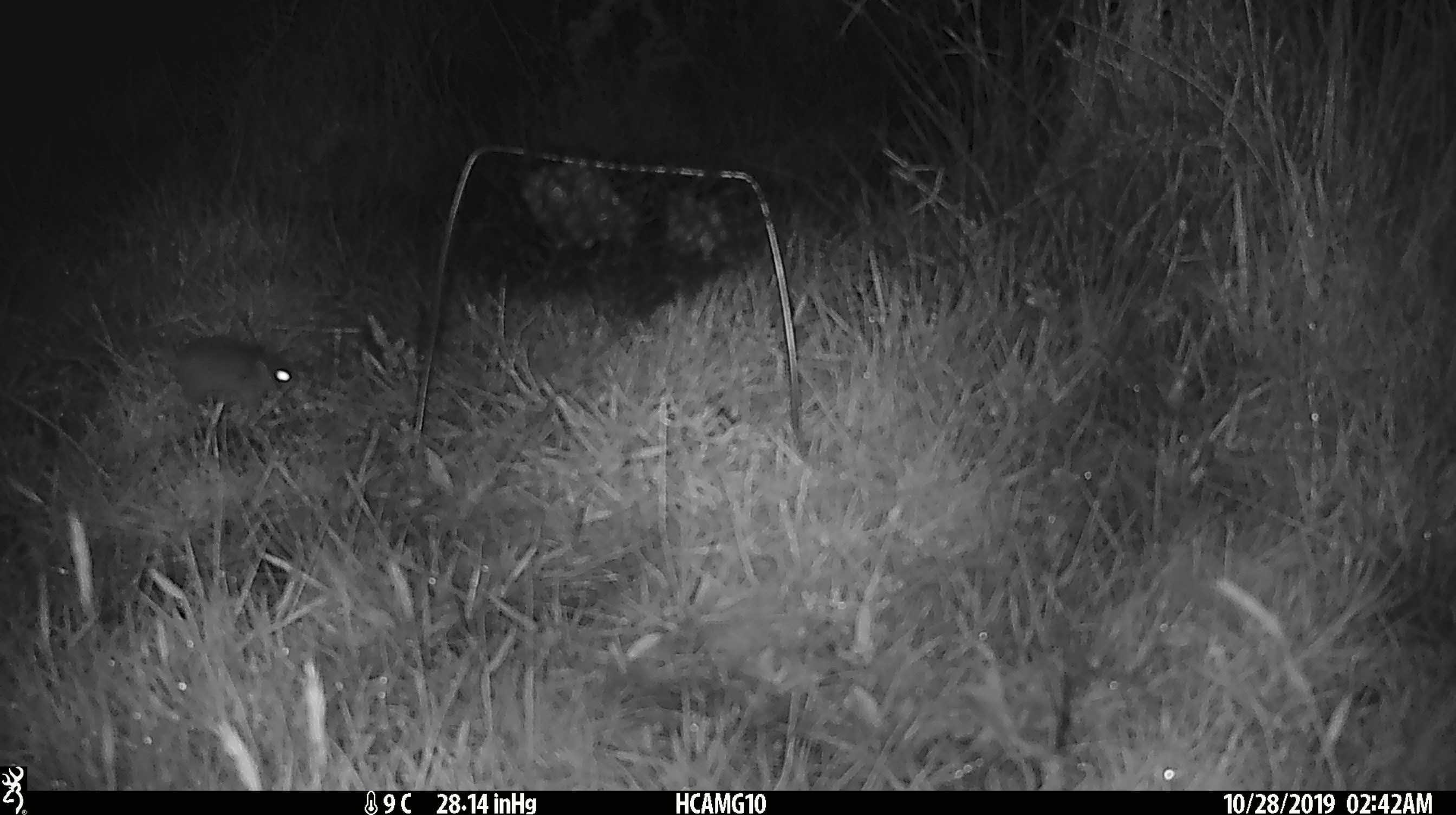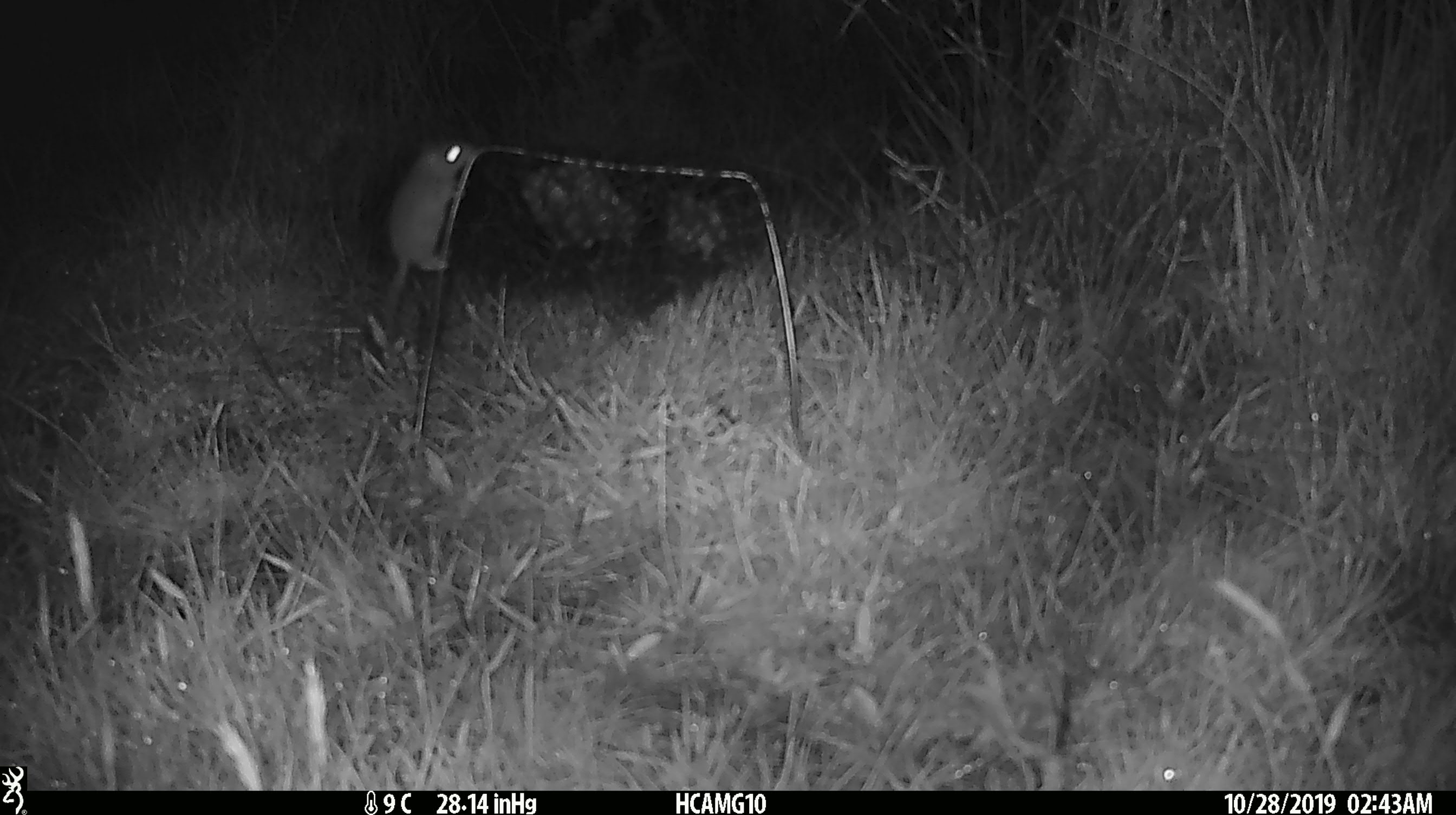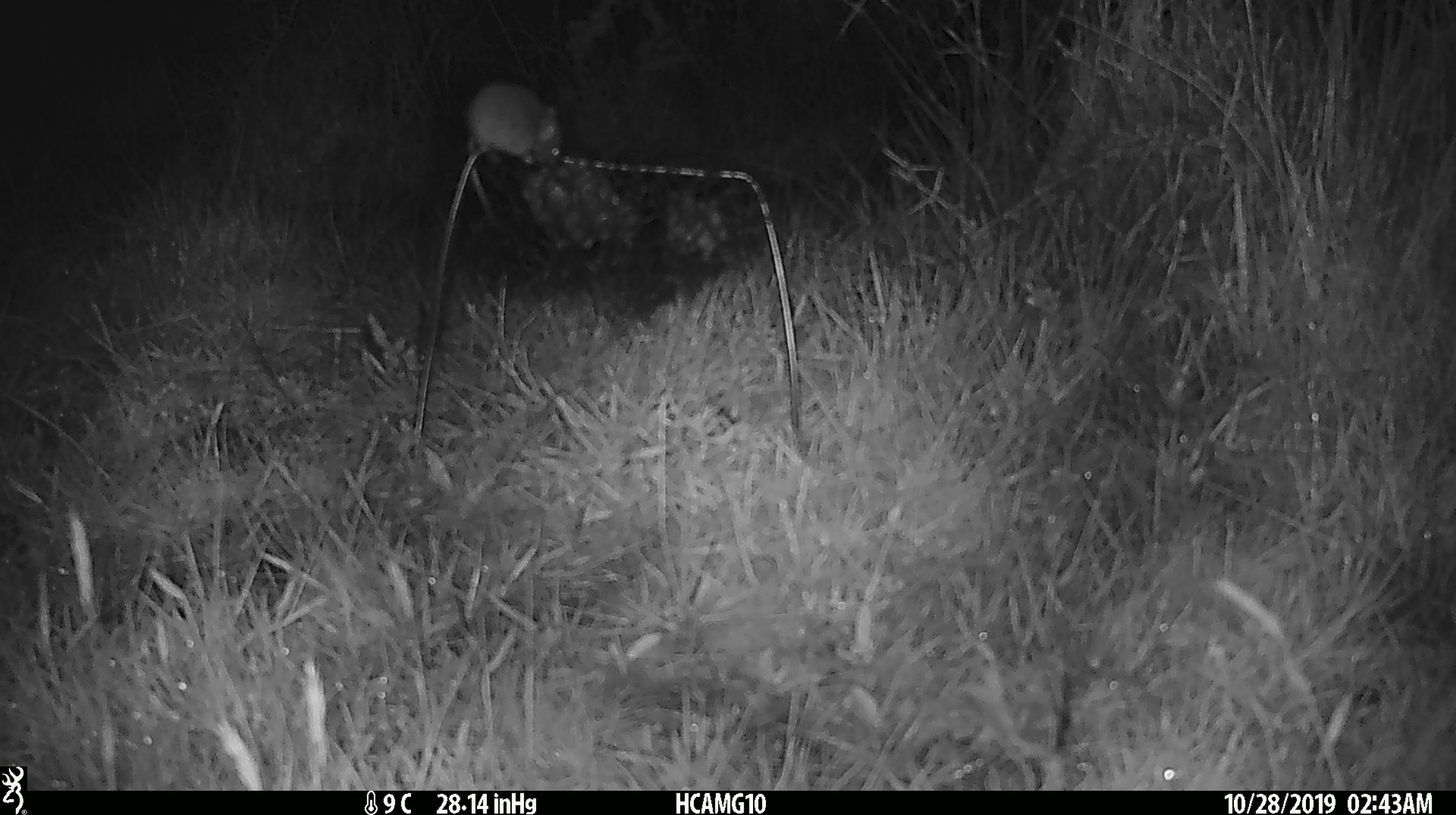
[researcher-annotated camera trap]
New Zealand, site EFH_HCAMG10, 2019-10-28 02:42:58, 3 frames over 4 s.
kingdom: Animalia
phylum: Chordata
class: Mammalia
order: Rodentia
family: Muridae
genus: Mus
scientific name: Mus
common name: mouse